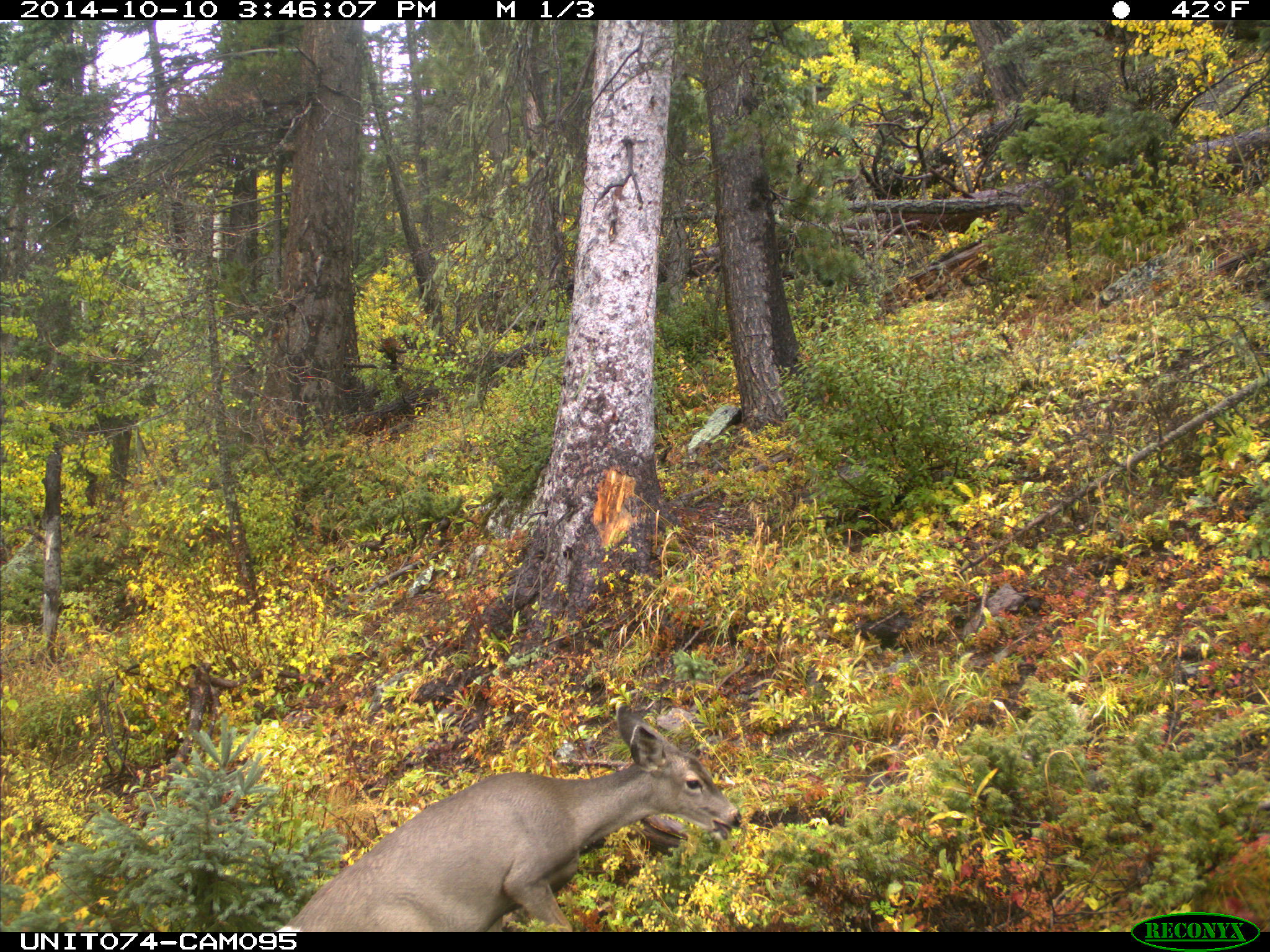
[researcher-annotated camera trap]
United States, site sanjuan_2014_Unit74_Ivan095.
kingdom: Animalia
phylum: Chordata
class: Mammalia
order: Artiodactyla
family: Cervidae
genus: Odocoileus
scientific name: Odocoileus hemionus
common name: mule deer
Odocoileus hemionus (mule deer).